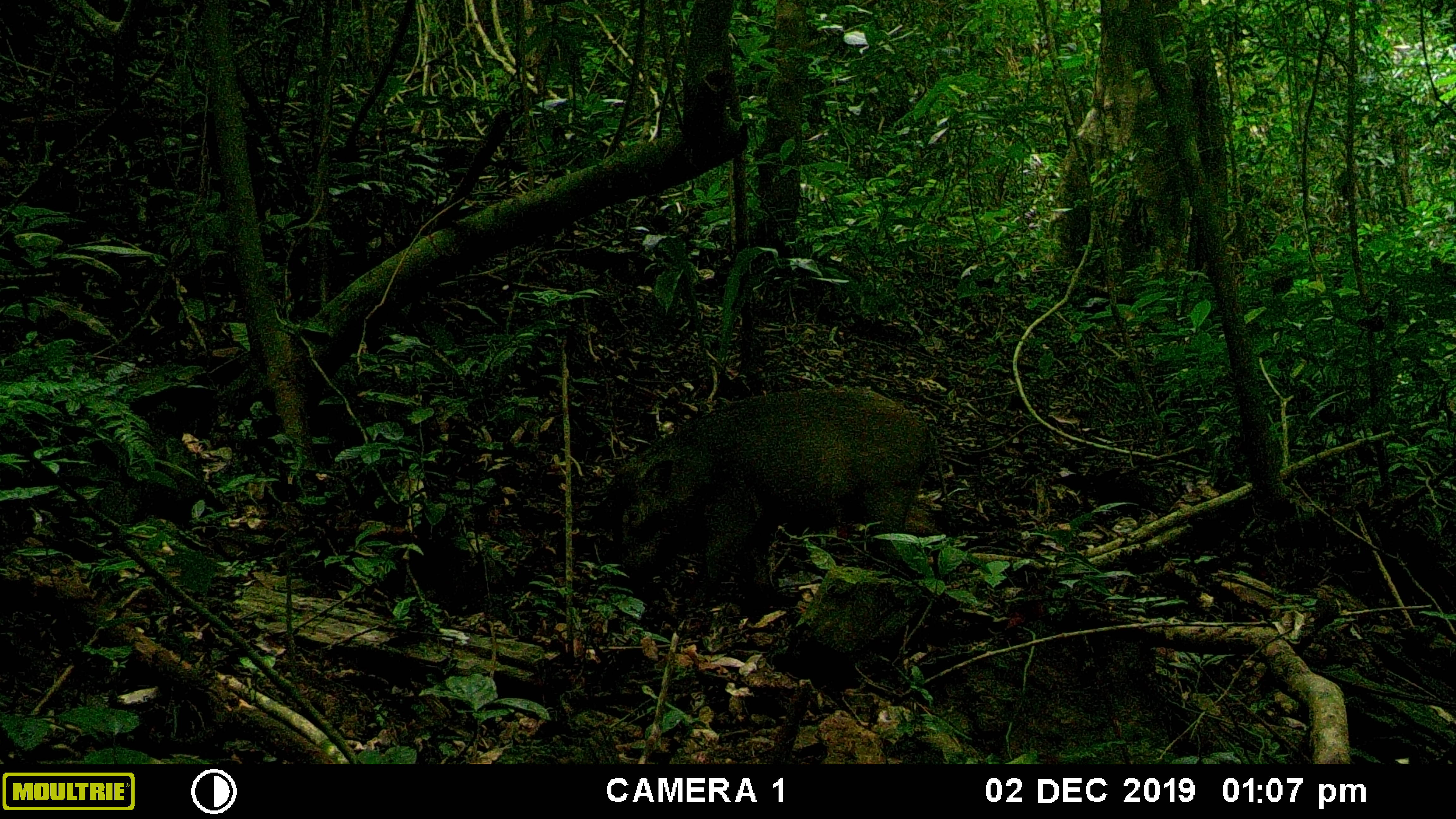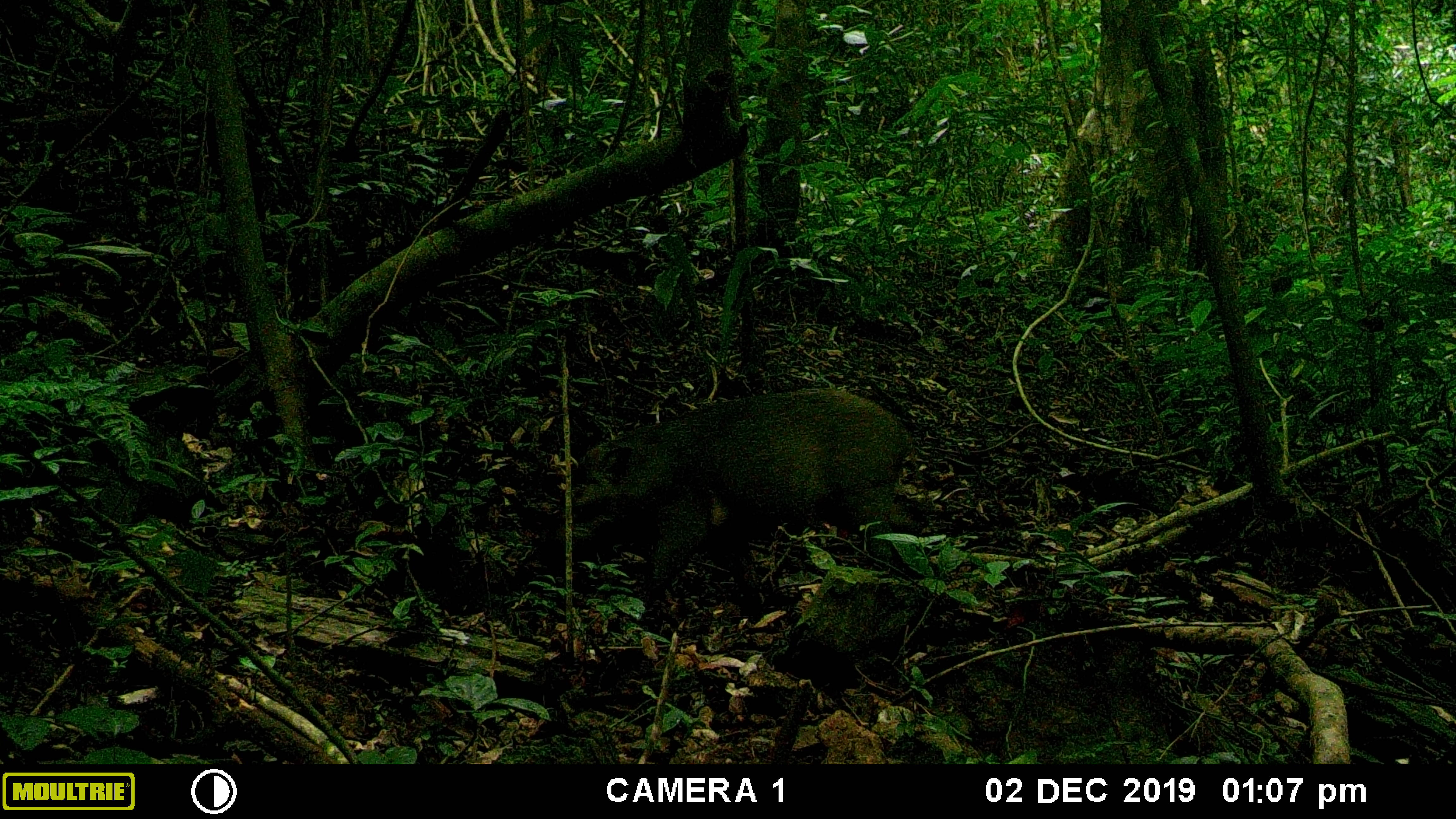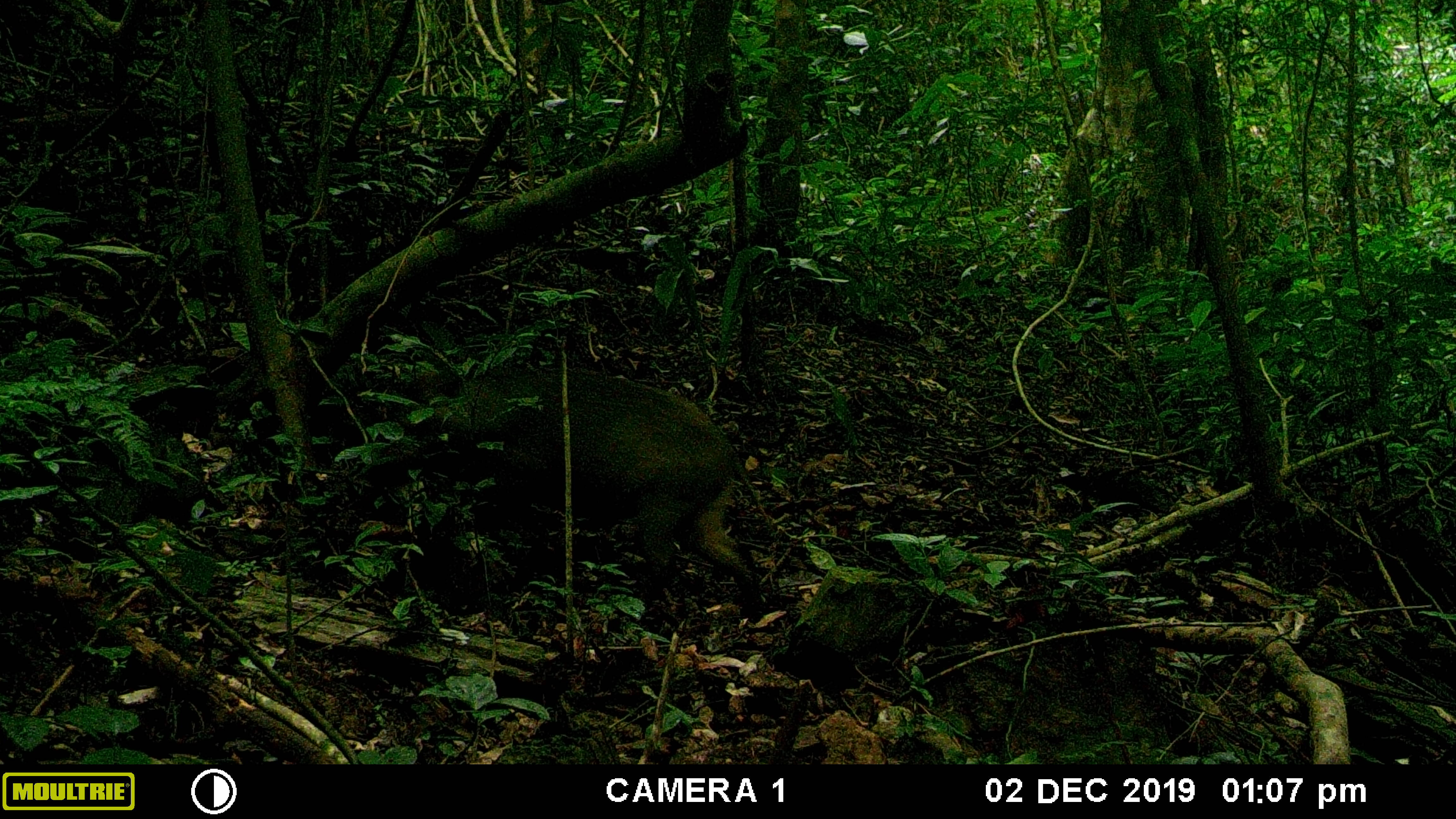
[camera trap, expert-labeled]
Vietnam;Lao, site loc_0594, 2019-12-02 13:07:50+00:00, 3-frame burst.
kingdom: Animalia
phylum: Chordata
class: Mammalia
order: Artiodactyla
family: Suidae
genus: Sus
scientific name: Sus scrofa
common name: eurasian wild pig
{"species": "eurasian wild pig (Sus scrofa)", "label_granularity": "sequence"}